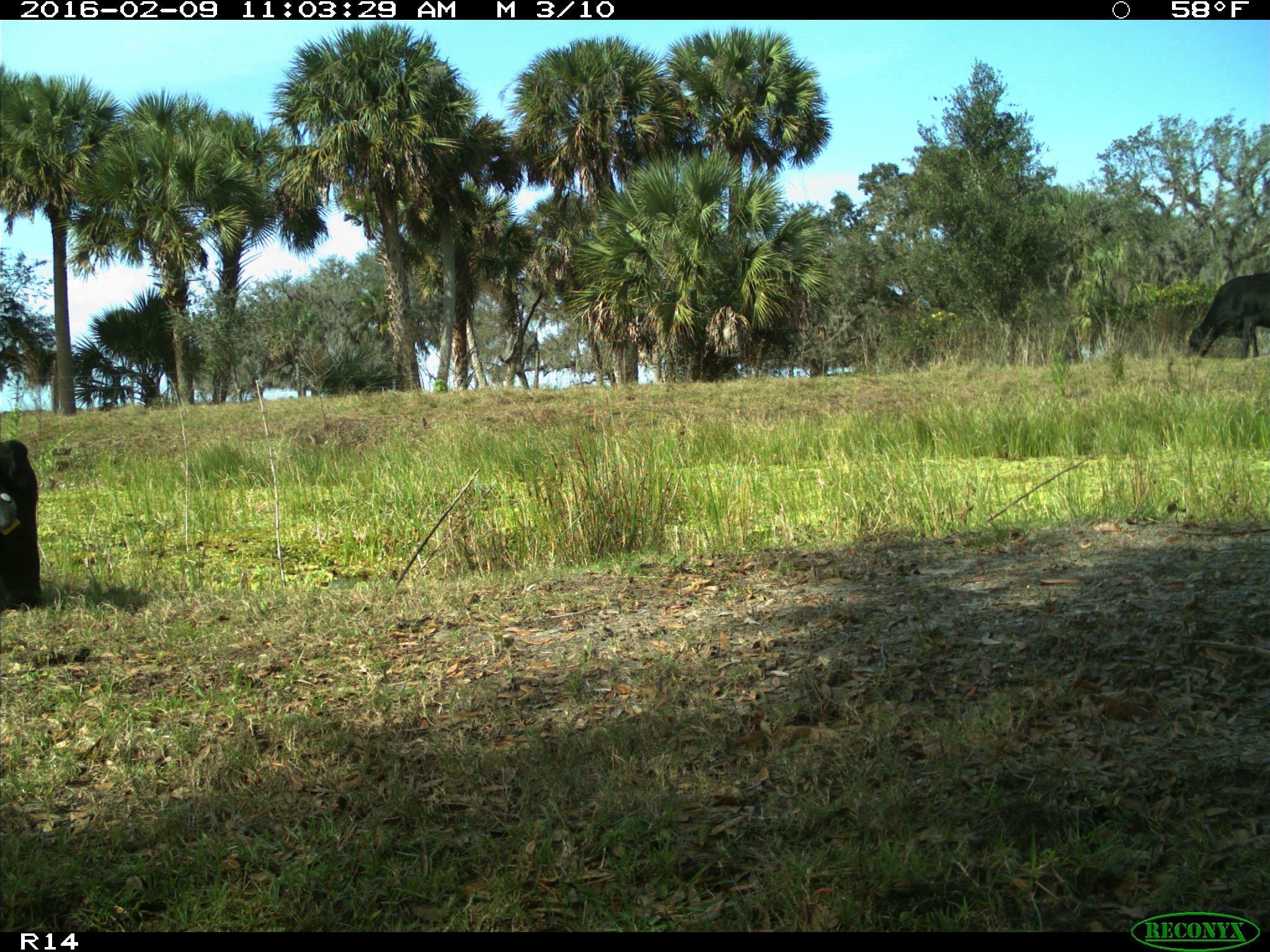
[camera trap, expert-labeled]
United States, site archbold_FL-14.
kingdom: Animalia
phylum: Chordata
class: Mammalia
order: Artiodactyla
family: Bovidae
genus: Bos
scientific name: Bos taurus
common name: domestic cow